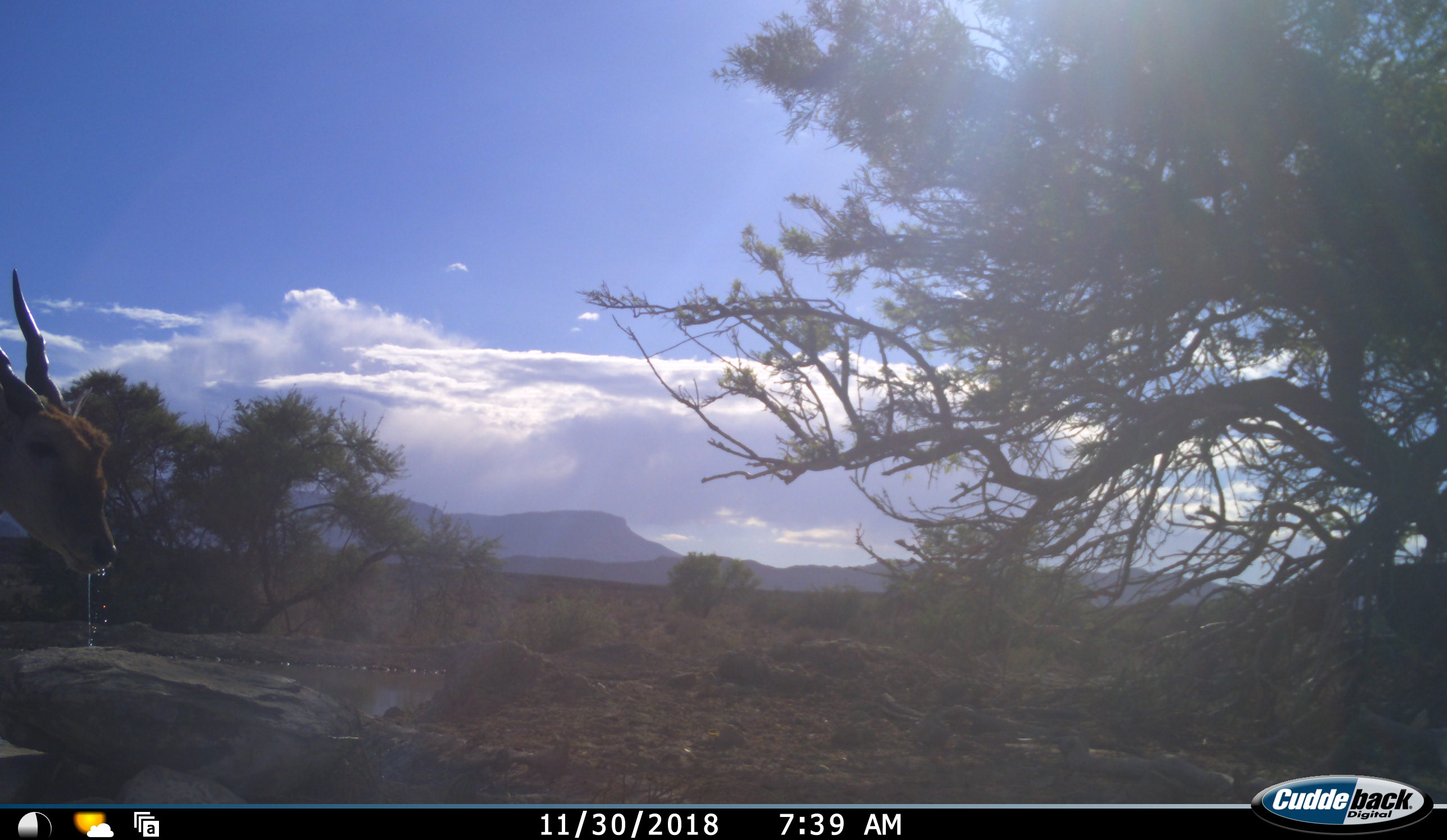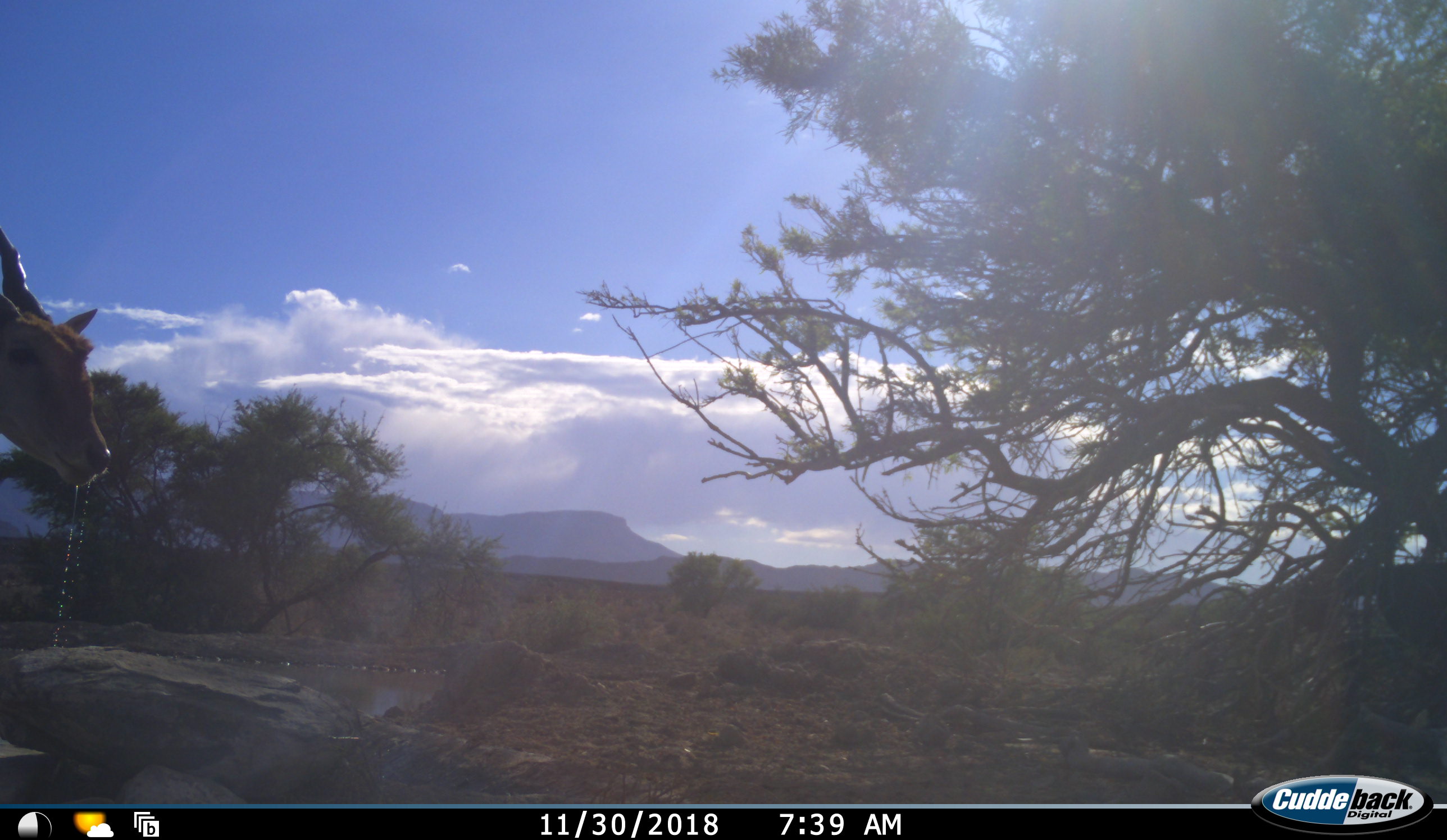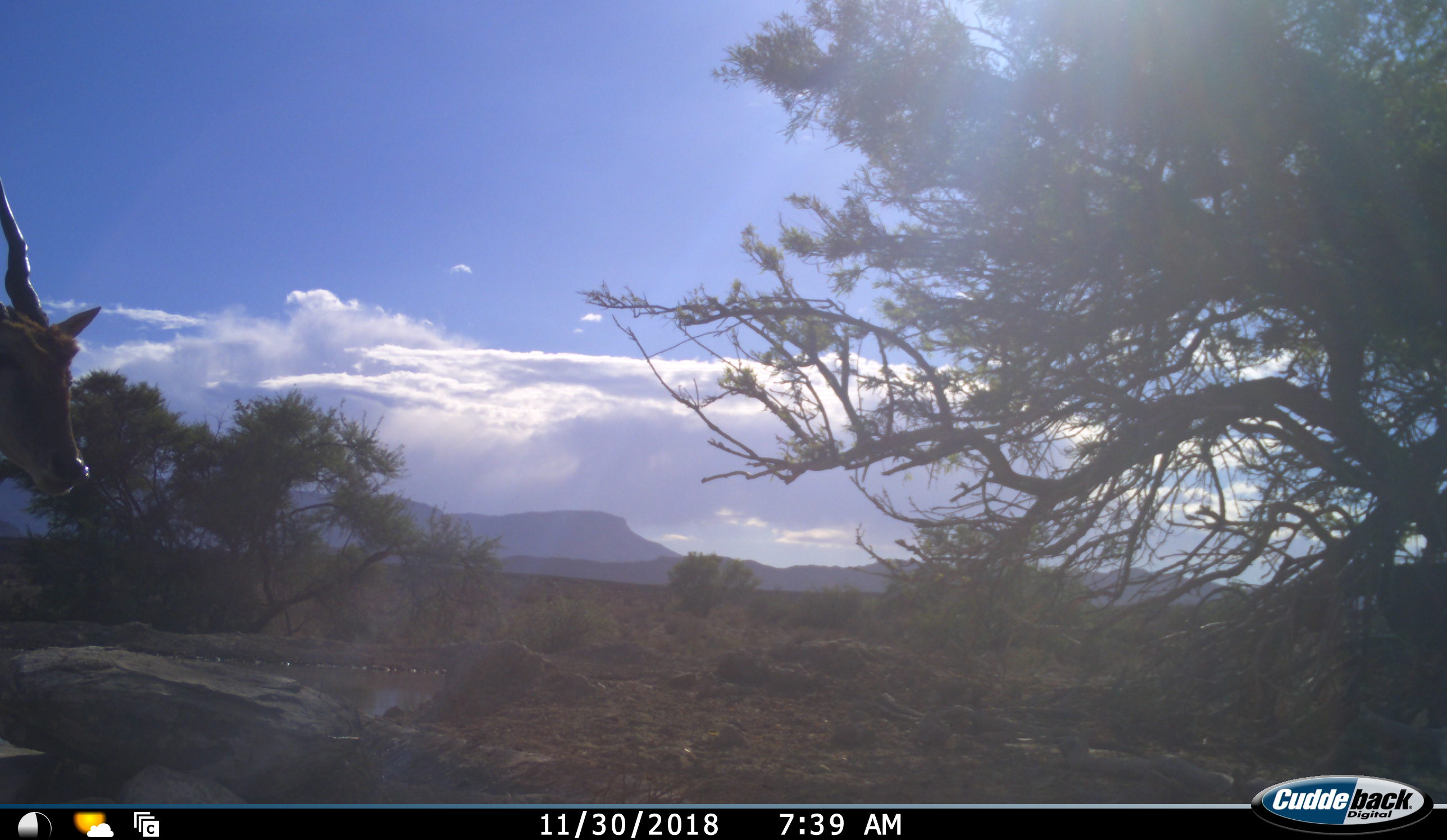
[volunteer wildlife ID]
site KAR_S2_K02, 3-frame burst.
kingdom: Animalia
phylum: Chordata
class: Mammalia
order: Artiodactyla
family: Bovidae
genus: Tragelaphus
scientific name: Tragelaphus oryx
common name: eland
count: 1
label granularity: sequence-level